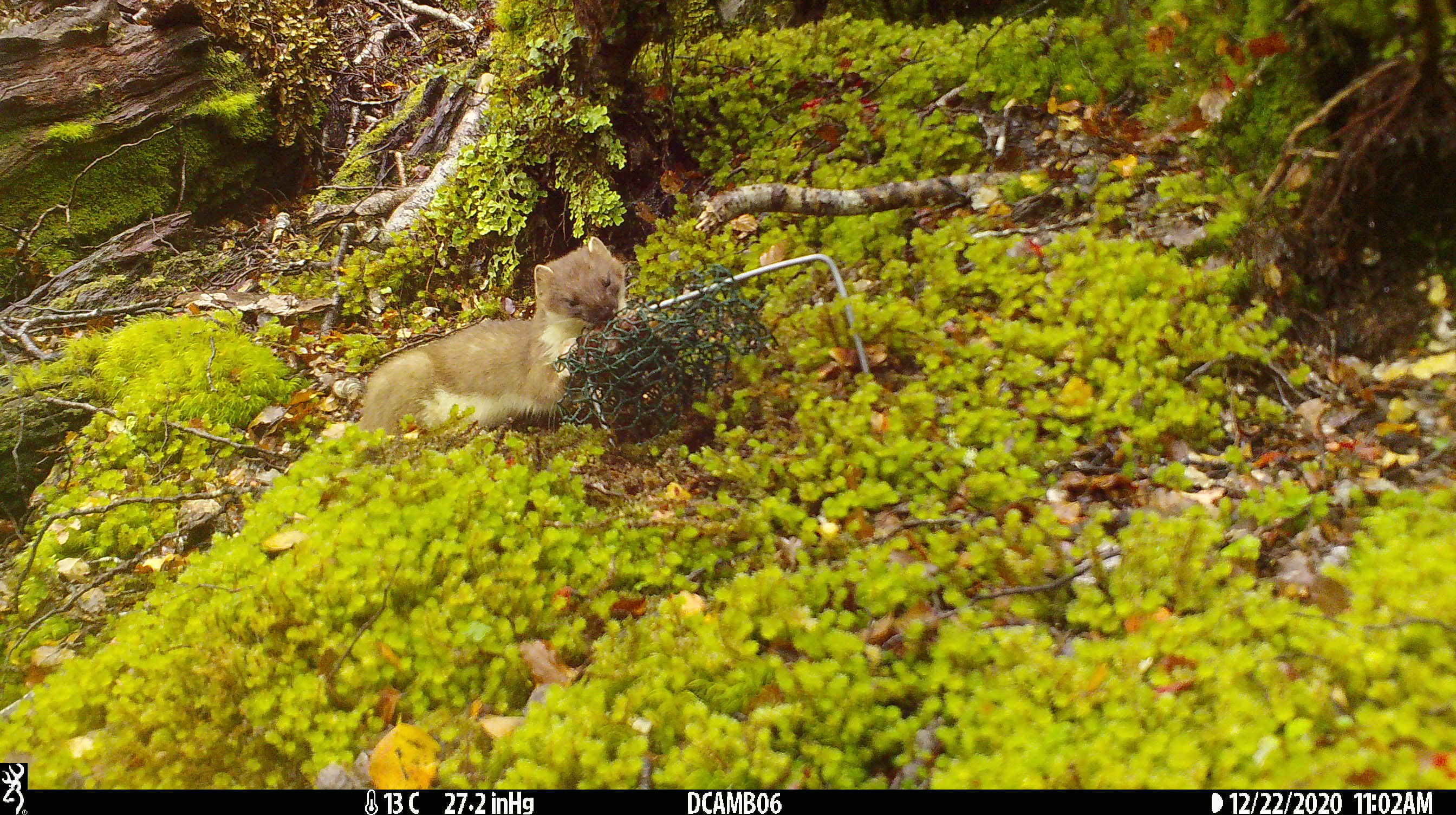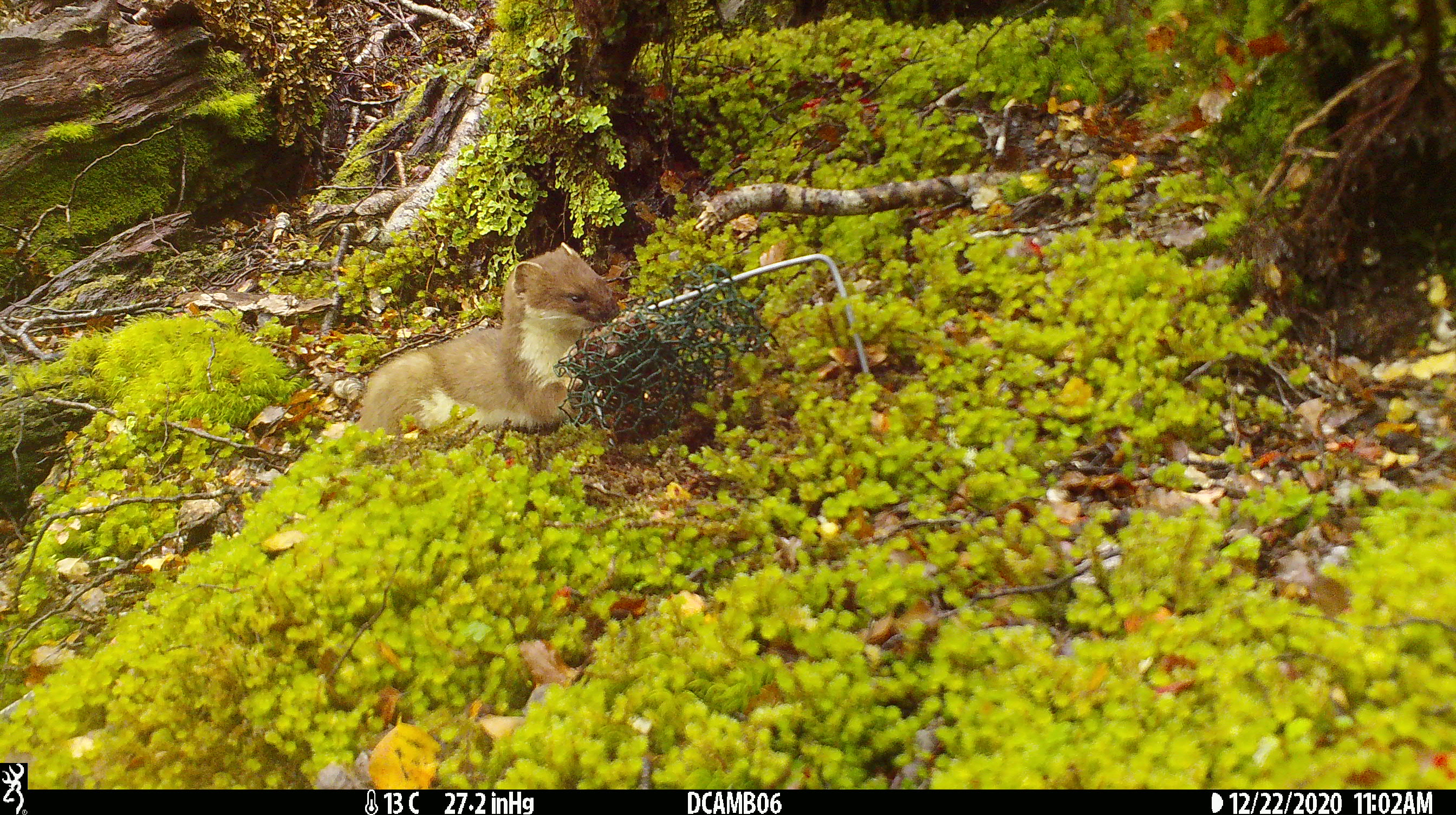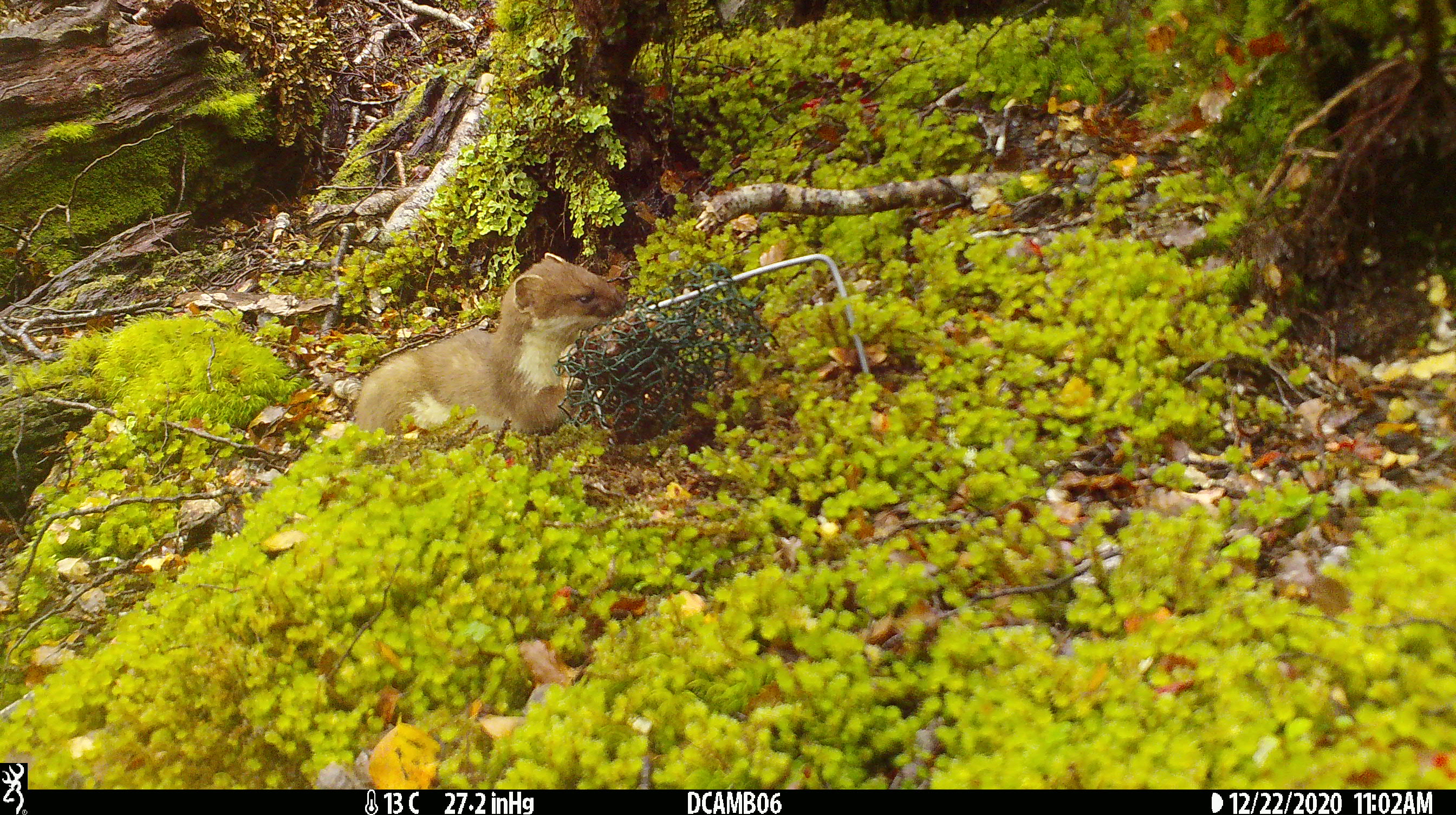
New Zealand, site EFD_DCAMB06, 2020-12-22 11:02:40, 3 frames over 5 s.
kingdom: Animalia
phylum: Chordata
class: Mammalia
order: Carnivora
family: Mustelidae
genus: Mustela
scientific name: Mustela erminea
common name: stoat